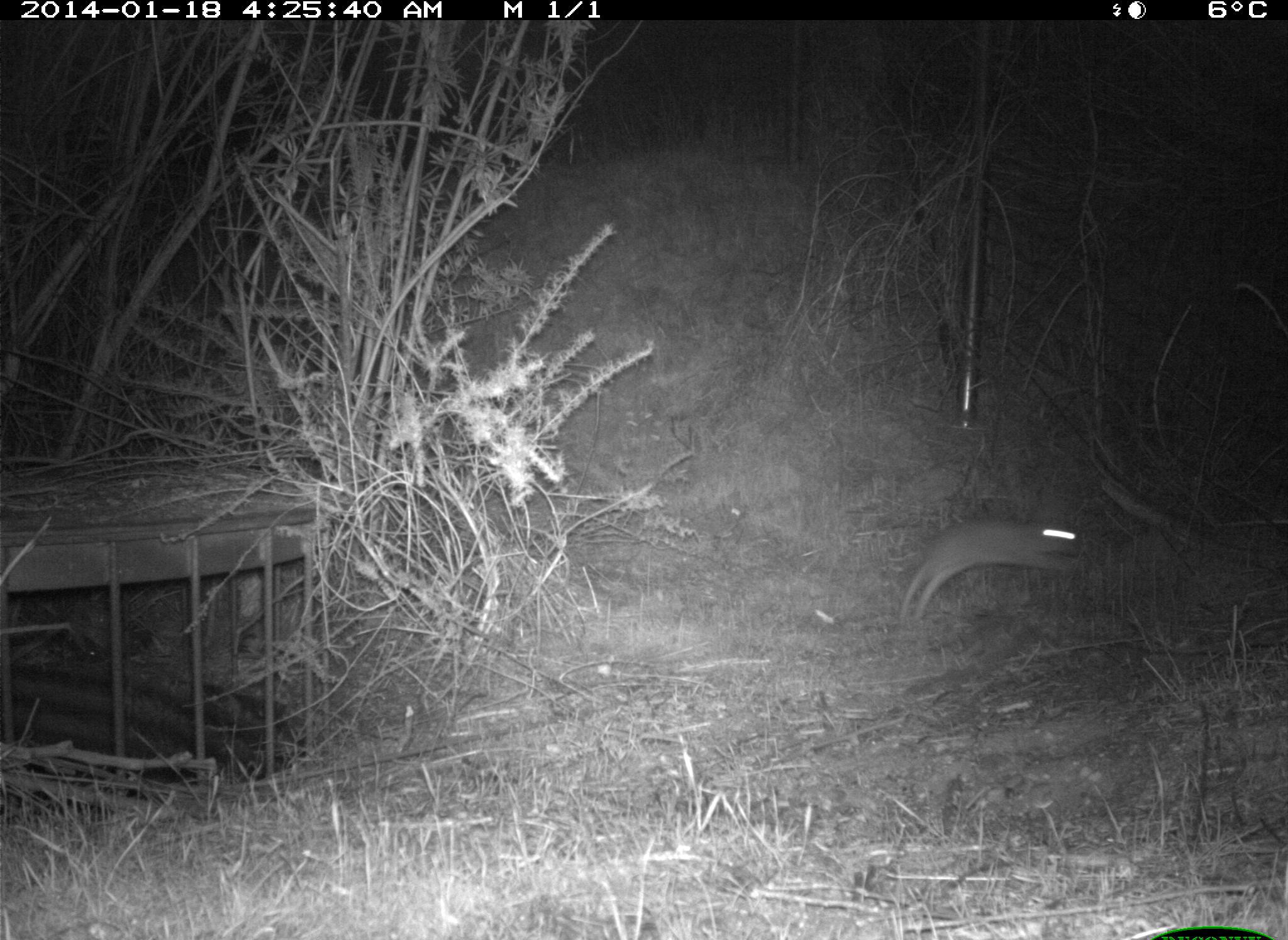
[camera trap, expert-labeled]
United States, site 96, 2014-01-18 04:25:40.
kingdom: Animalia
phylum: Chordata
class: Mammalia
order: Rodentia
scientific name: Rodentia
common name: rodent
Rodent (Rodentia).